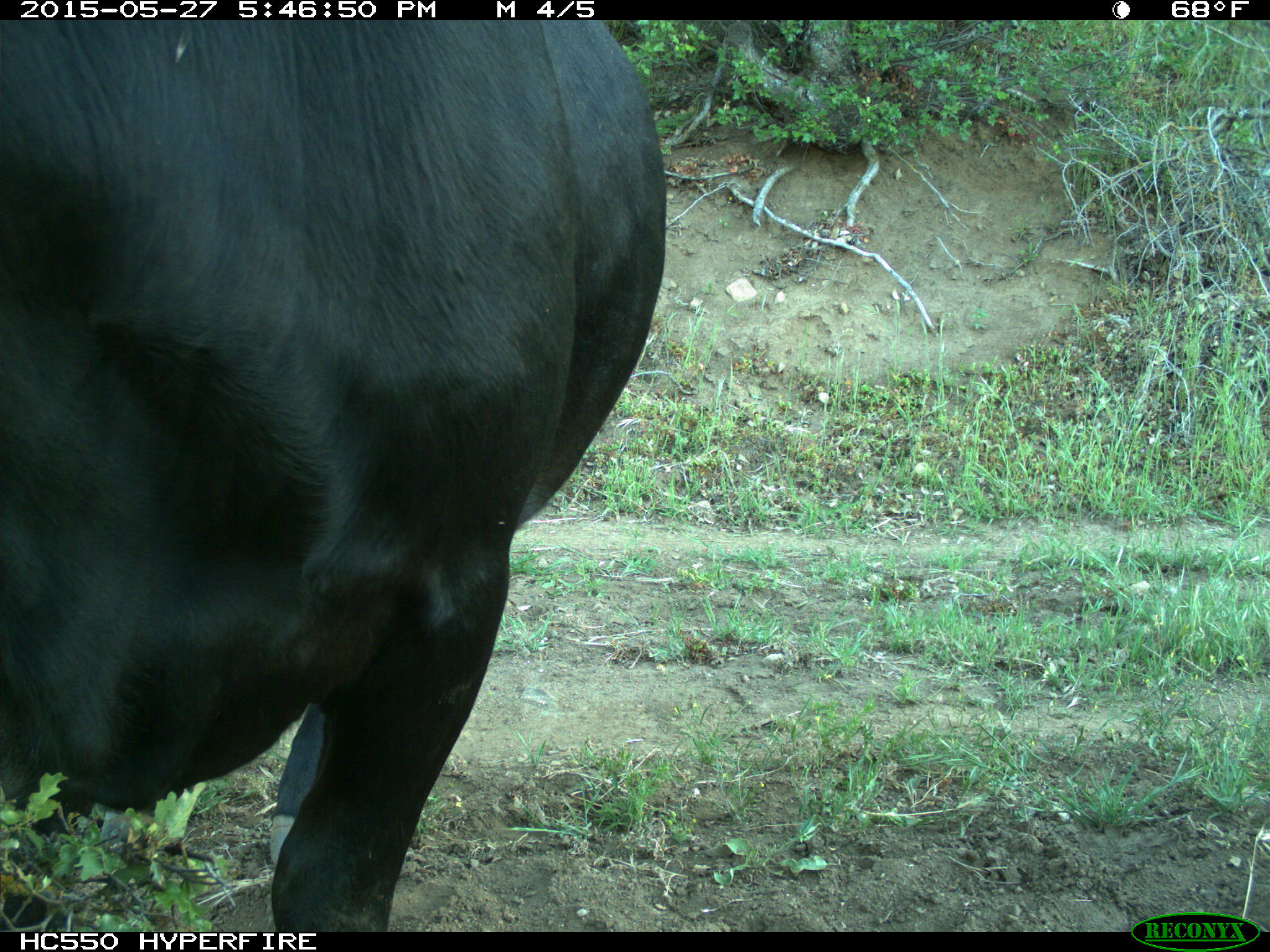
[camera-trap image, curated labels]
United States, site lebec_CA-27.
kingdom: Animalia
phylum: Chordata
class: Mammalia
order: Artiodactyla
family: Bovidae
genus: Bos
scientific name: Bos taurus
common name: domestic cow